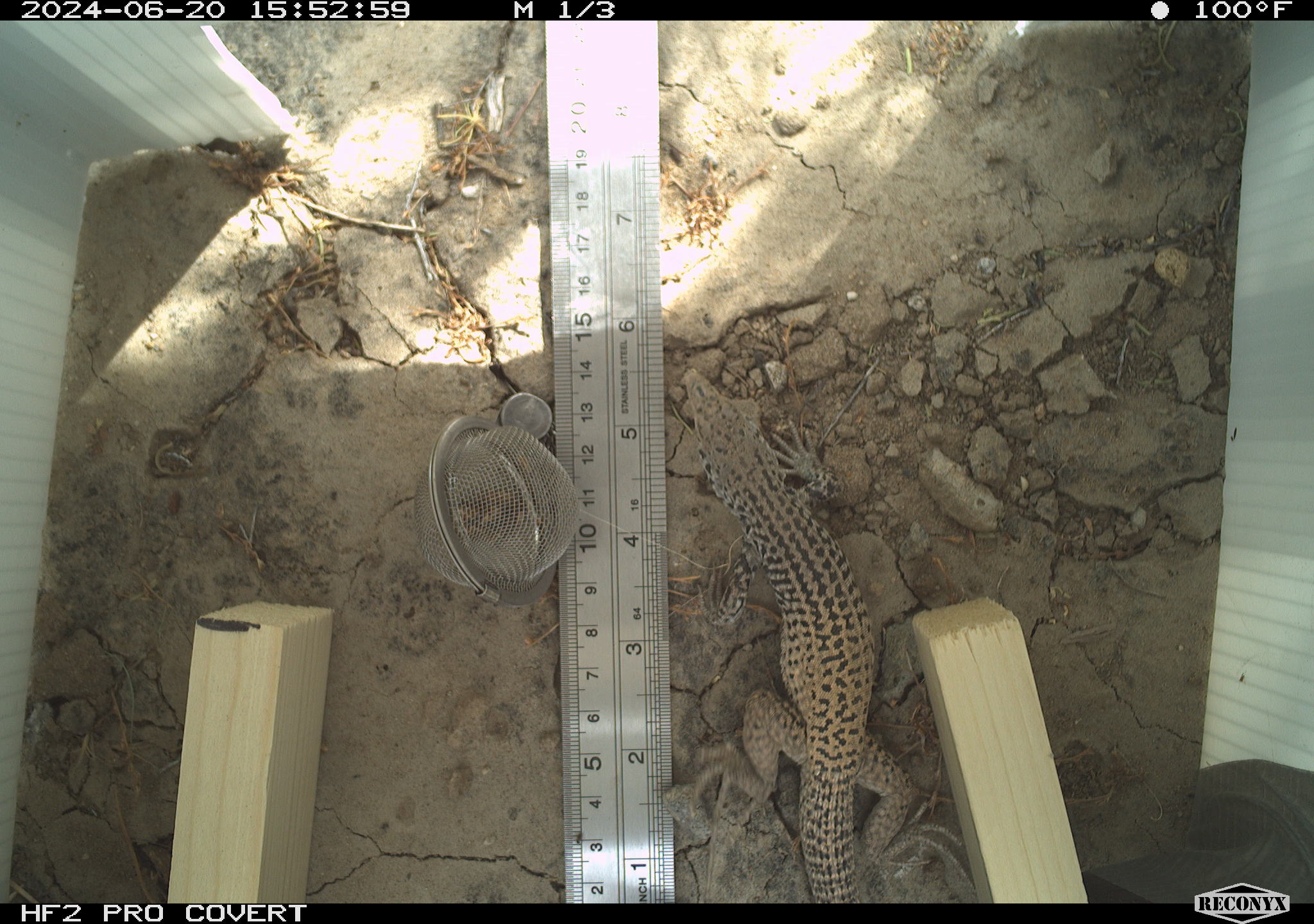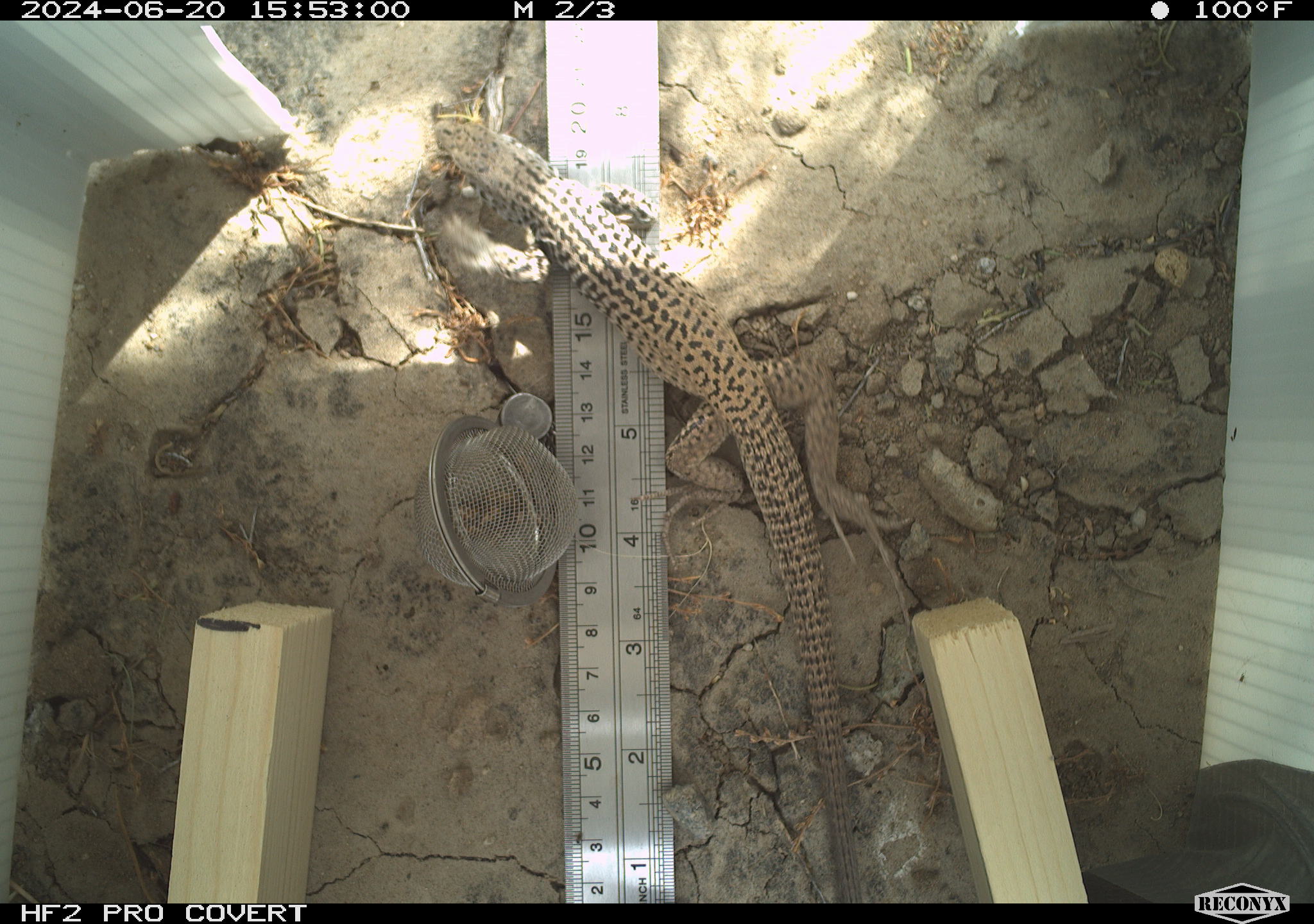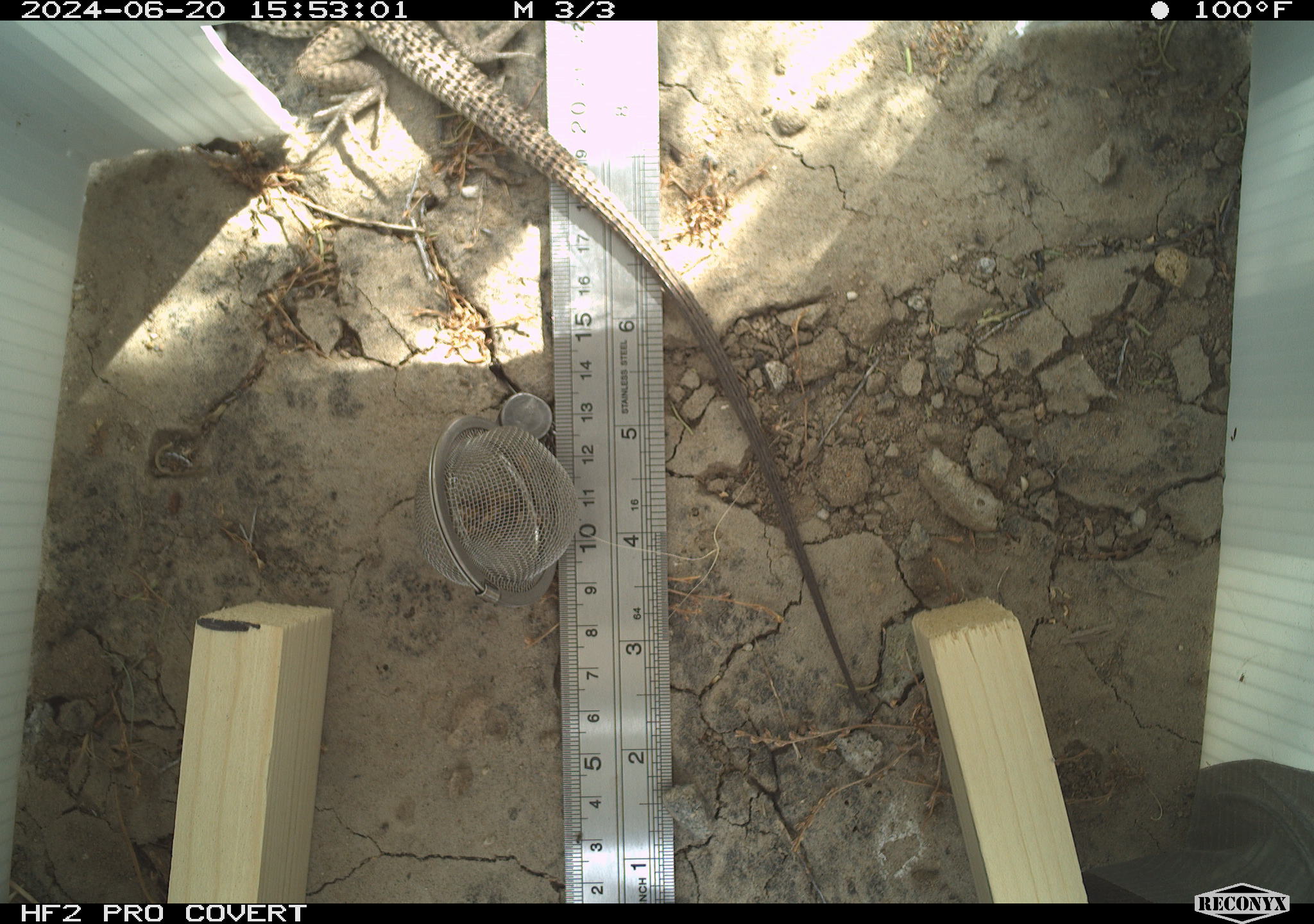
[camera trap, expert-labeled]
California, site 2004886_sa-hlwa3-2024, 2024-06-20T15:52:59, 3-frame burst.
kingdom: Animalia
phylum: Chordata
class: Reptilia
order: Squamata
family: Teiidae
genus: Aspidoscelis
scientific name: Aspidoscelis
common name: whiptail lizards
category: aspidoscelis species